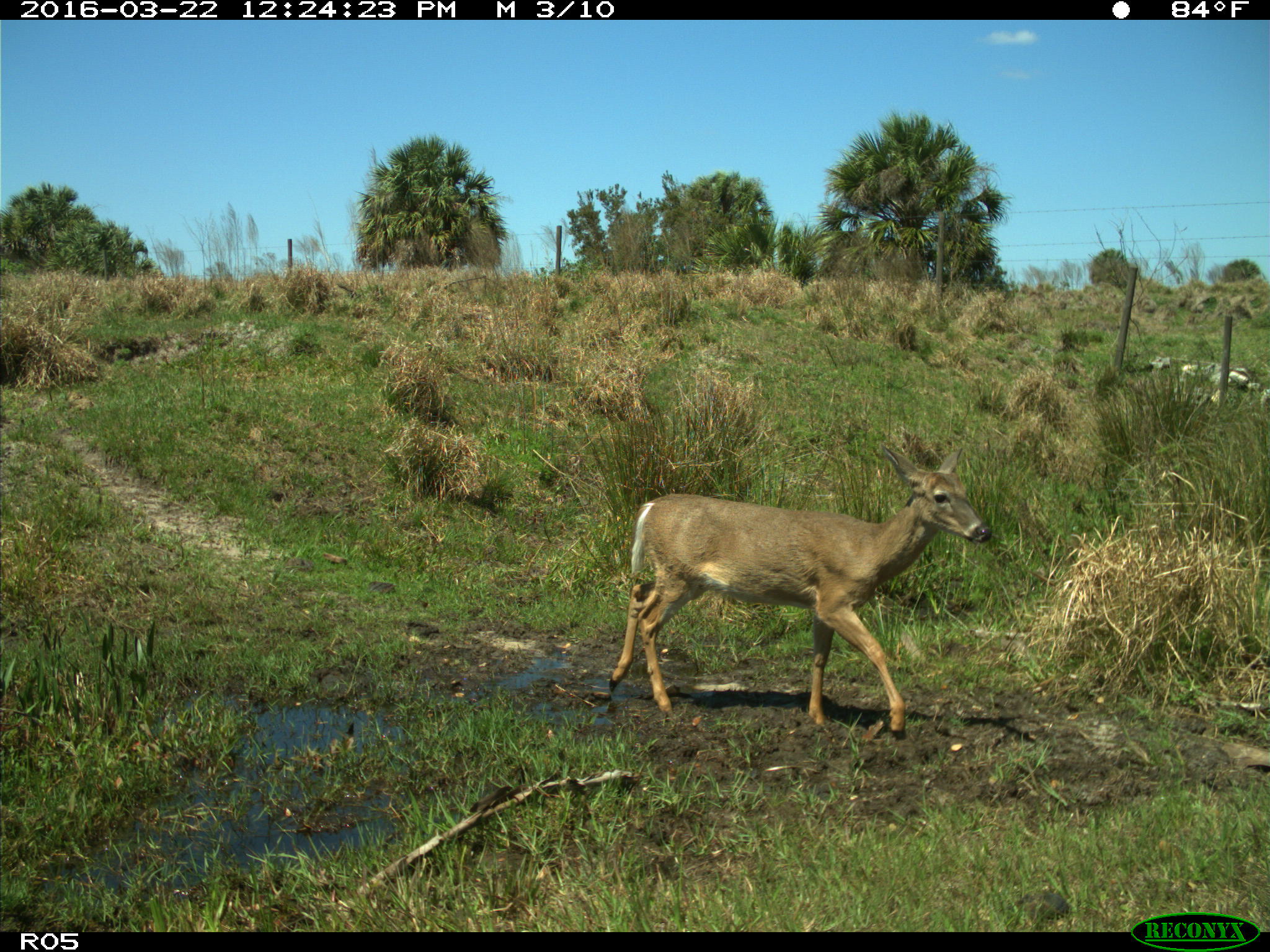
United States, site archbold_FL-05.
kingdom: Animalia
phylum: Chordata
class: Mammalia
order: Artiodactyla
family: Cervidae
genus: Odocoileus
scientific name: Odocoileus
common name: deer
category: unidentified deer